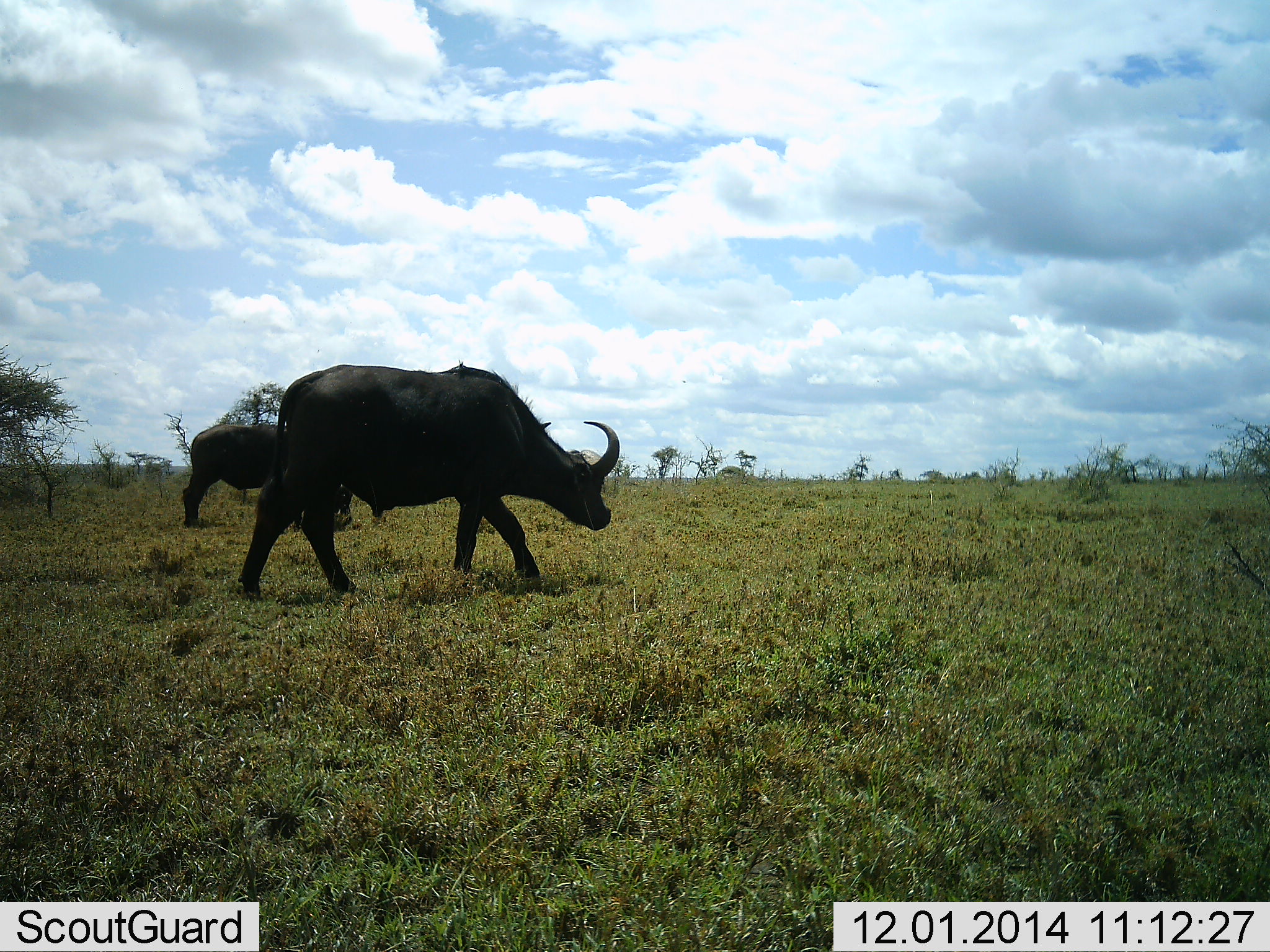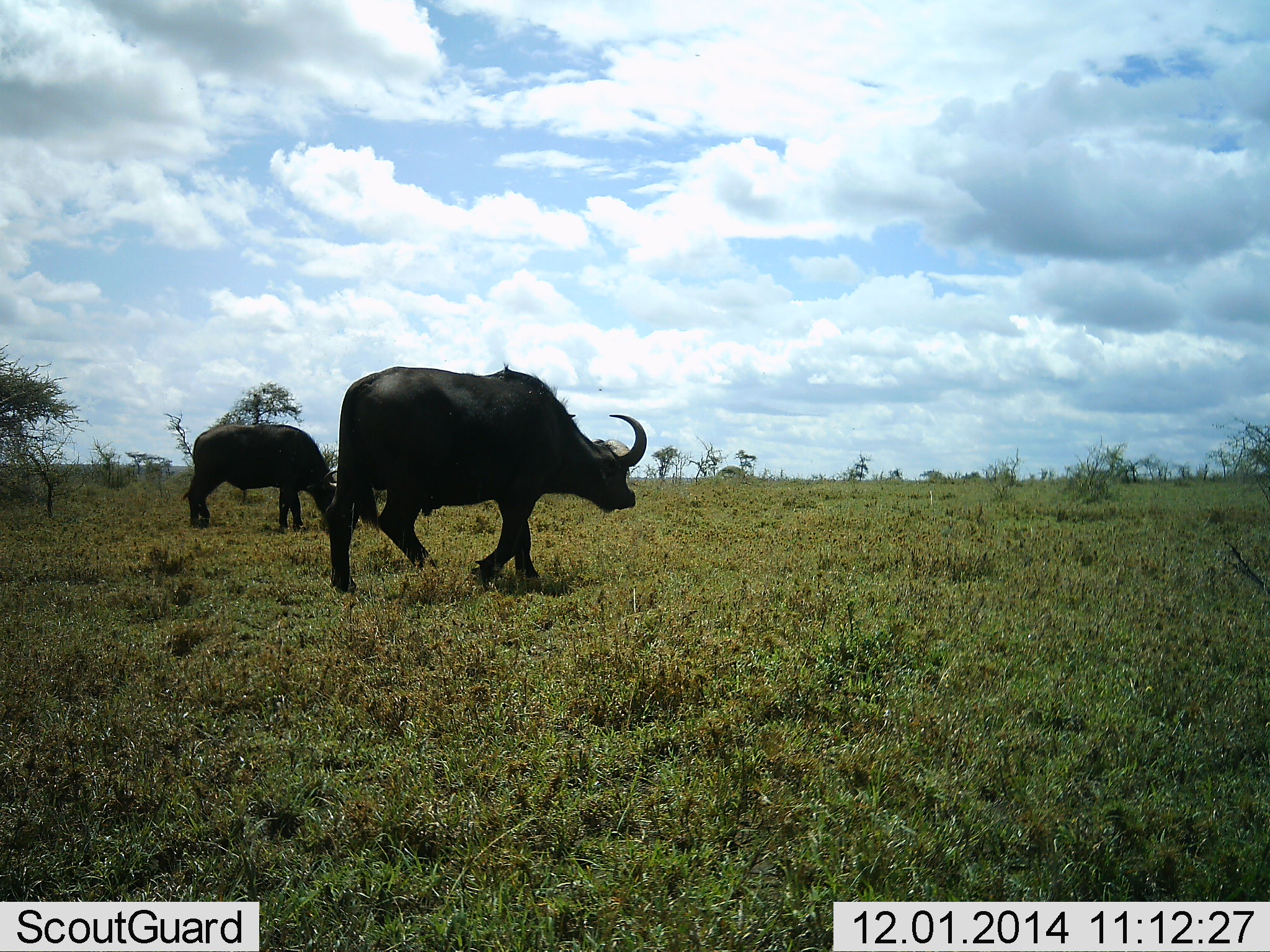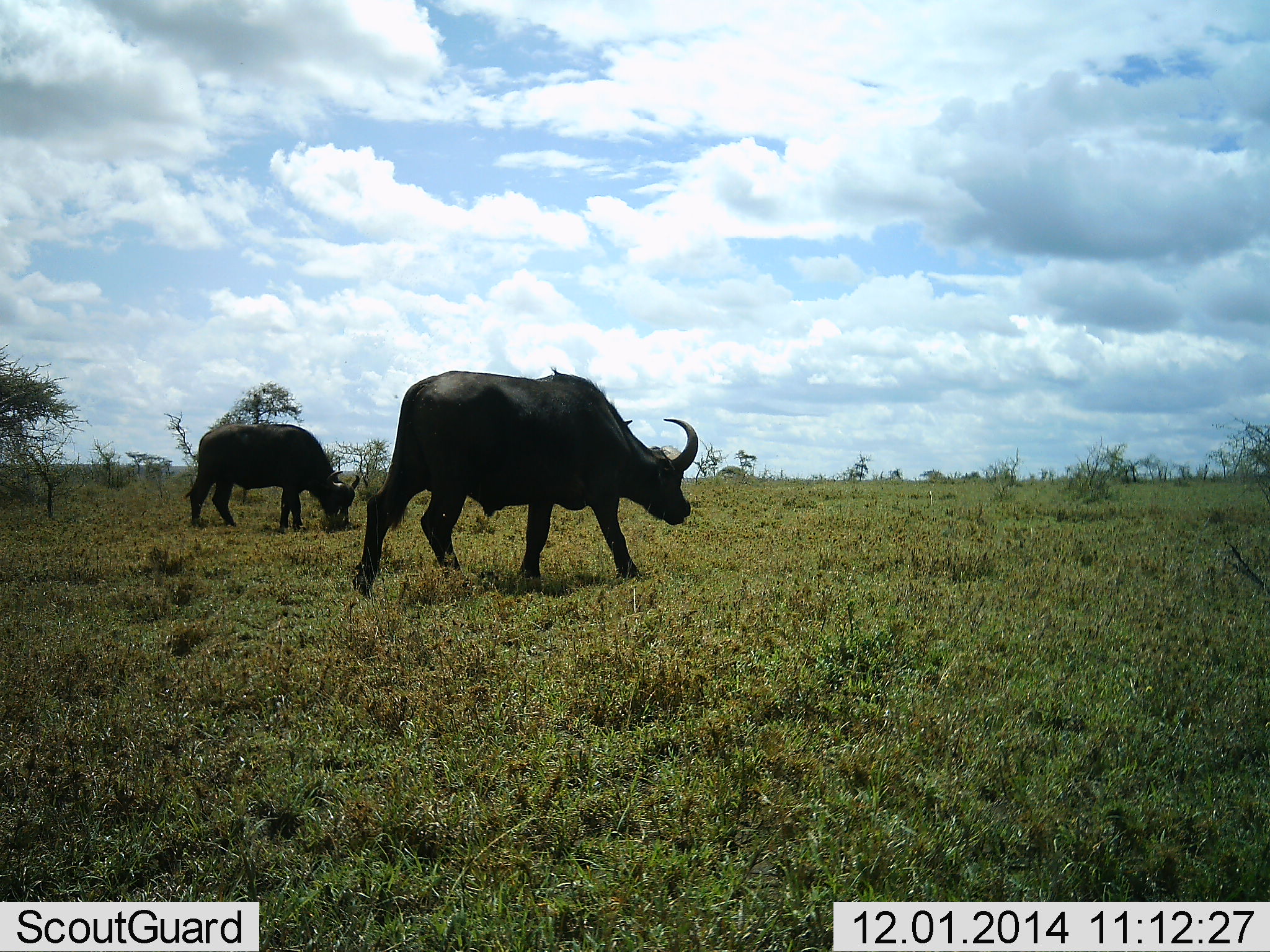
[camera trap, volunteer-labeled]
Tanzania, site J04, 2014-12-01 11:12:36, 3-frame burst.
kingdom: Animalia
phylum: Chordata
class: Mammalia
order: Artiodactyla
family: Bovidae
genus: Syncerus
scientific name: Syncerus caffer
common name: cape buffalo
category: buffalo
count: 2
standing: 30%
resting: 0%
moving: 90%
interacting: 0%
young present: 0%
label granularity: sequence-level